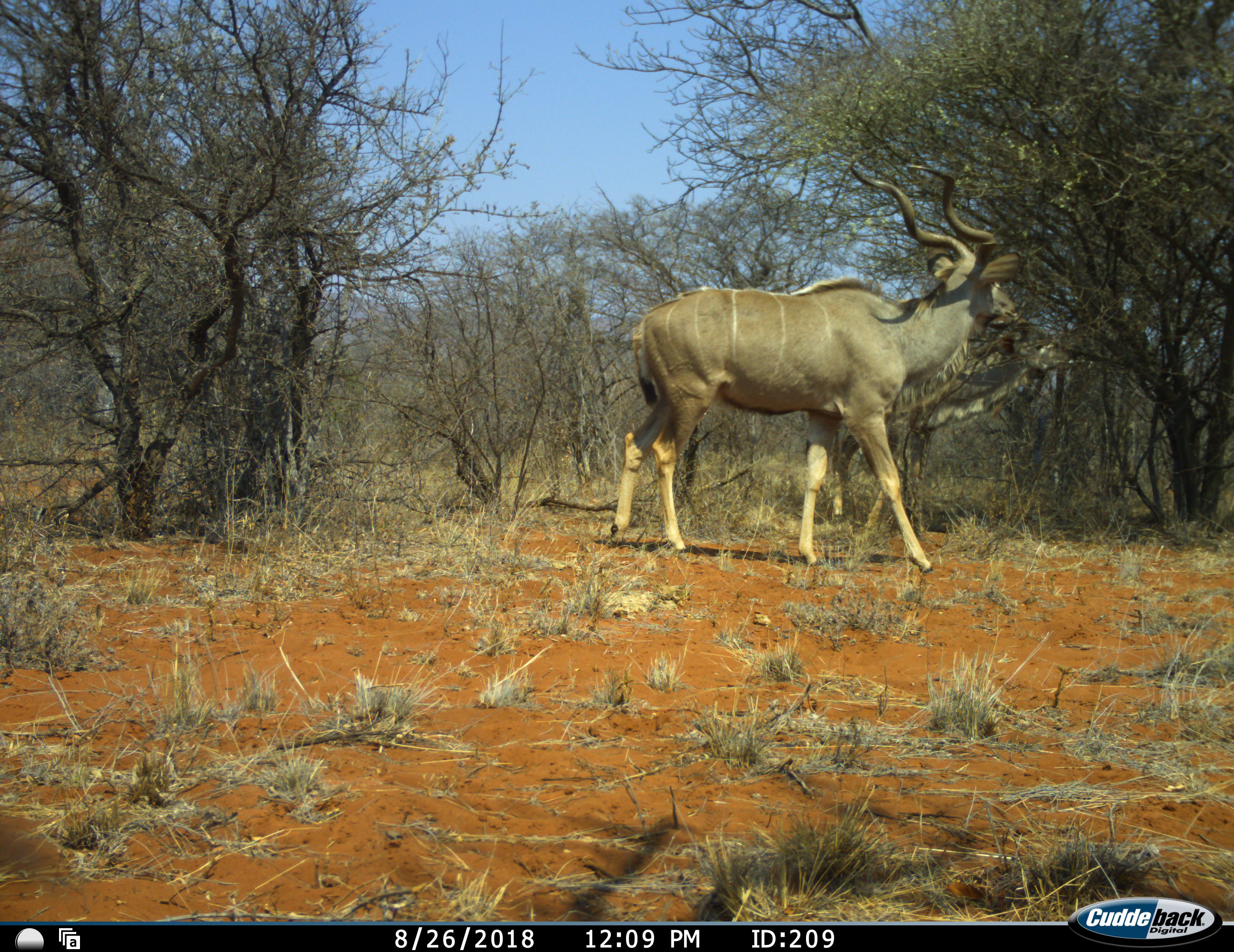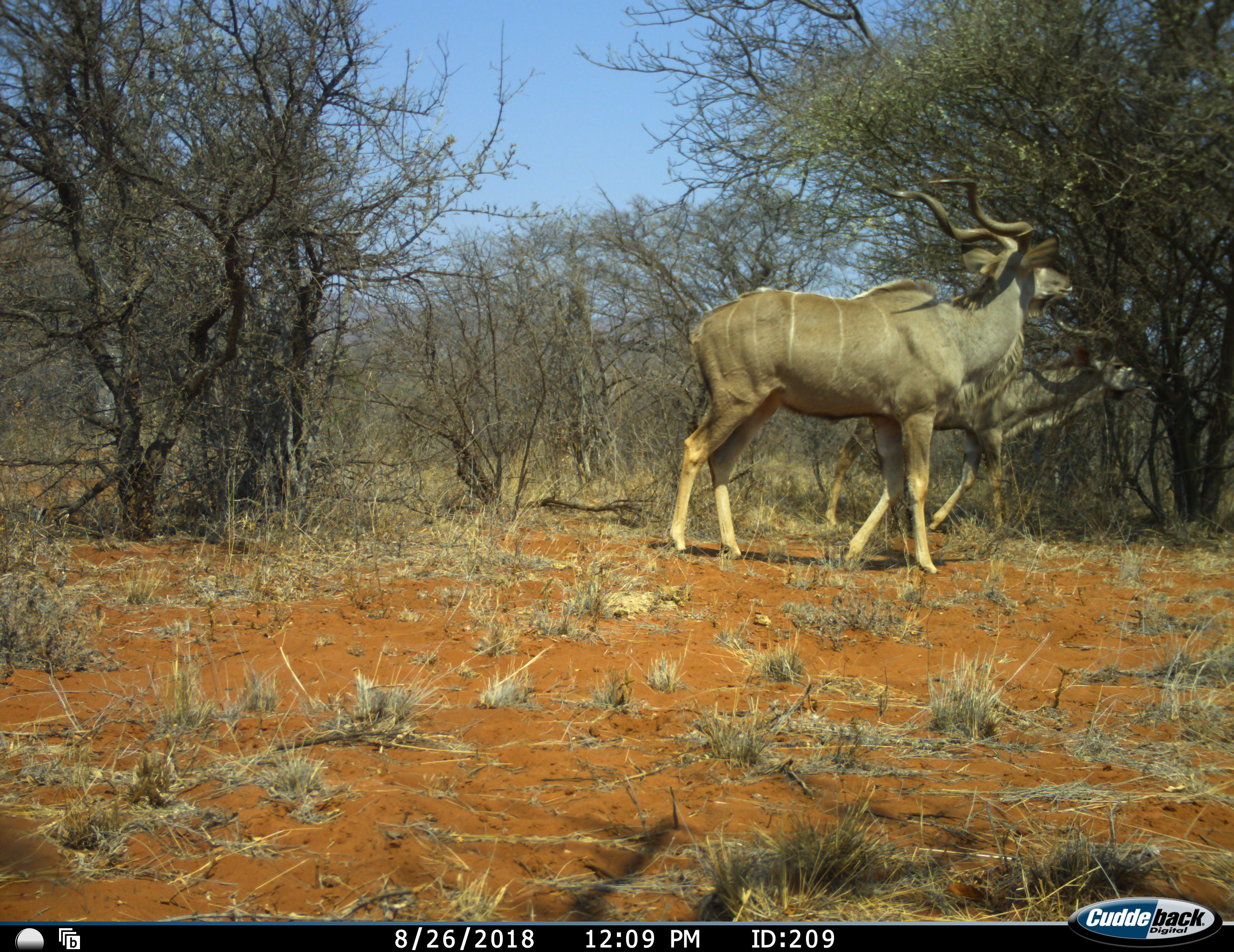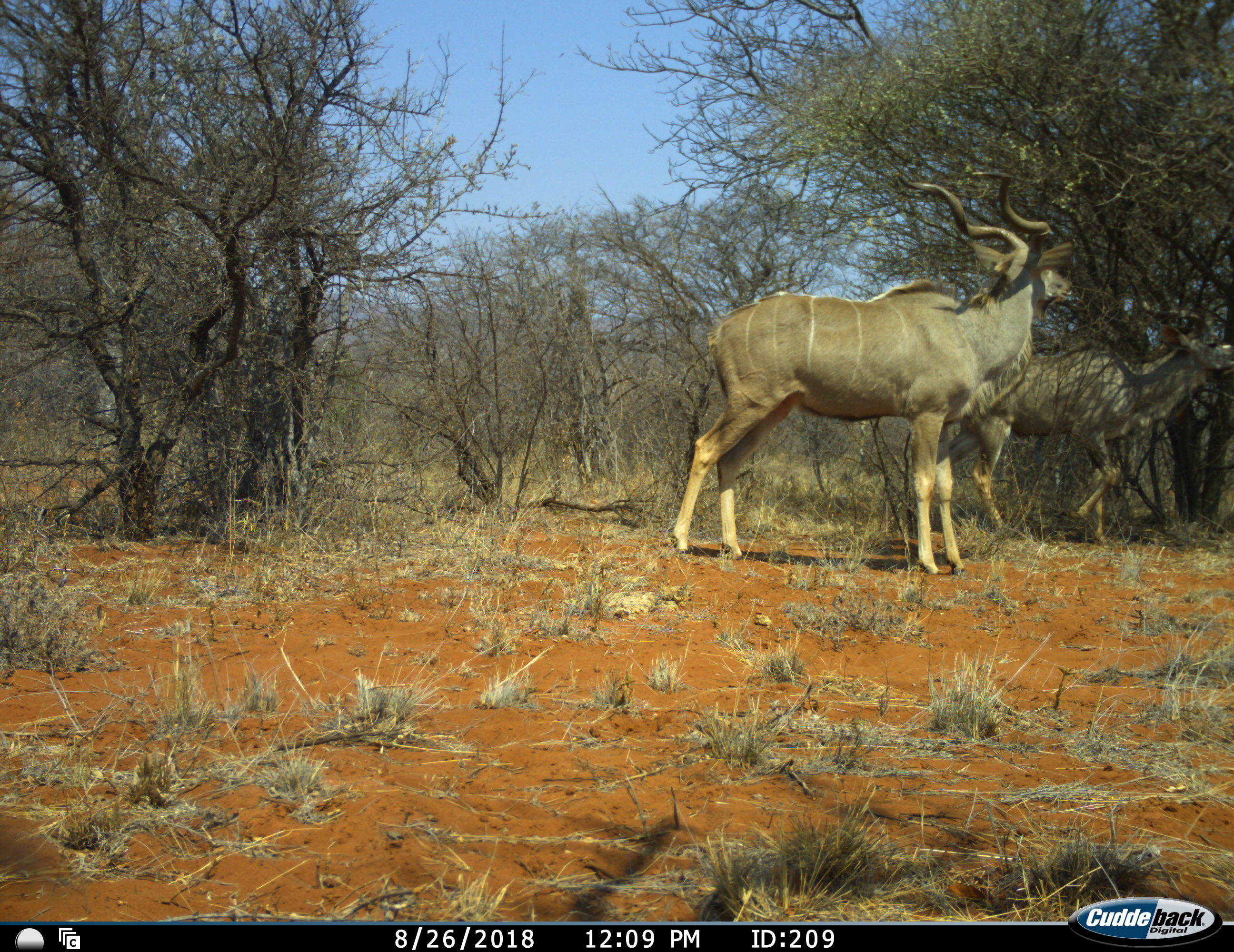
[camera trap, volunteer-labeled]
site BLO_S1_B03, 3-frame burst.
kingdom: Animalia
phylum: Chordata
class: Mammalia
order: Artiodactyla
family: Bovidae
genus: Tragelaphus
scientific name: Tragelaphus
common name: kudu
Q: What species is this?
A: Kudu (Tragelaphus).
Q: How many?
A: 2.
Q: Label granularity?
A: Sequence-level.